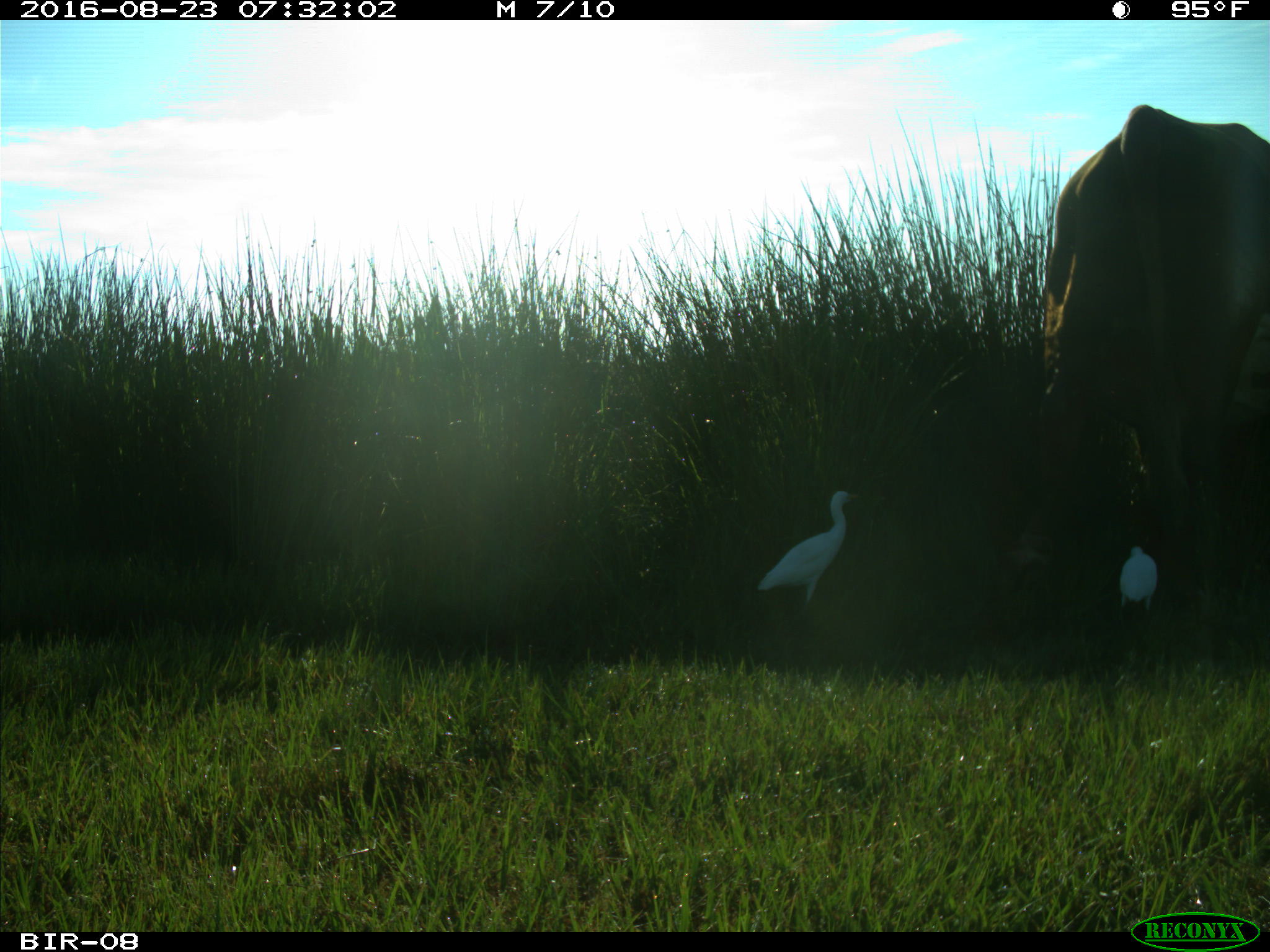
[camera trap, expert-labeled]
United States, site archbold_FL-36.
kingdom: Animalia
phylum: Chordata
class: Mammalia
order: Artiodactyla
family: Bovidae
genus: Bos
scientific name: Bos taurus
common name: domestic cow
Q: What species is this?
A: Bos taurus (domestic cow).